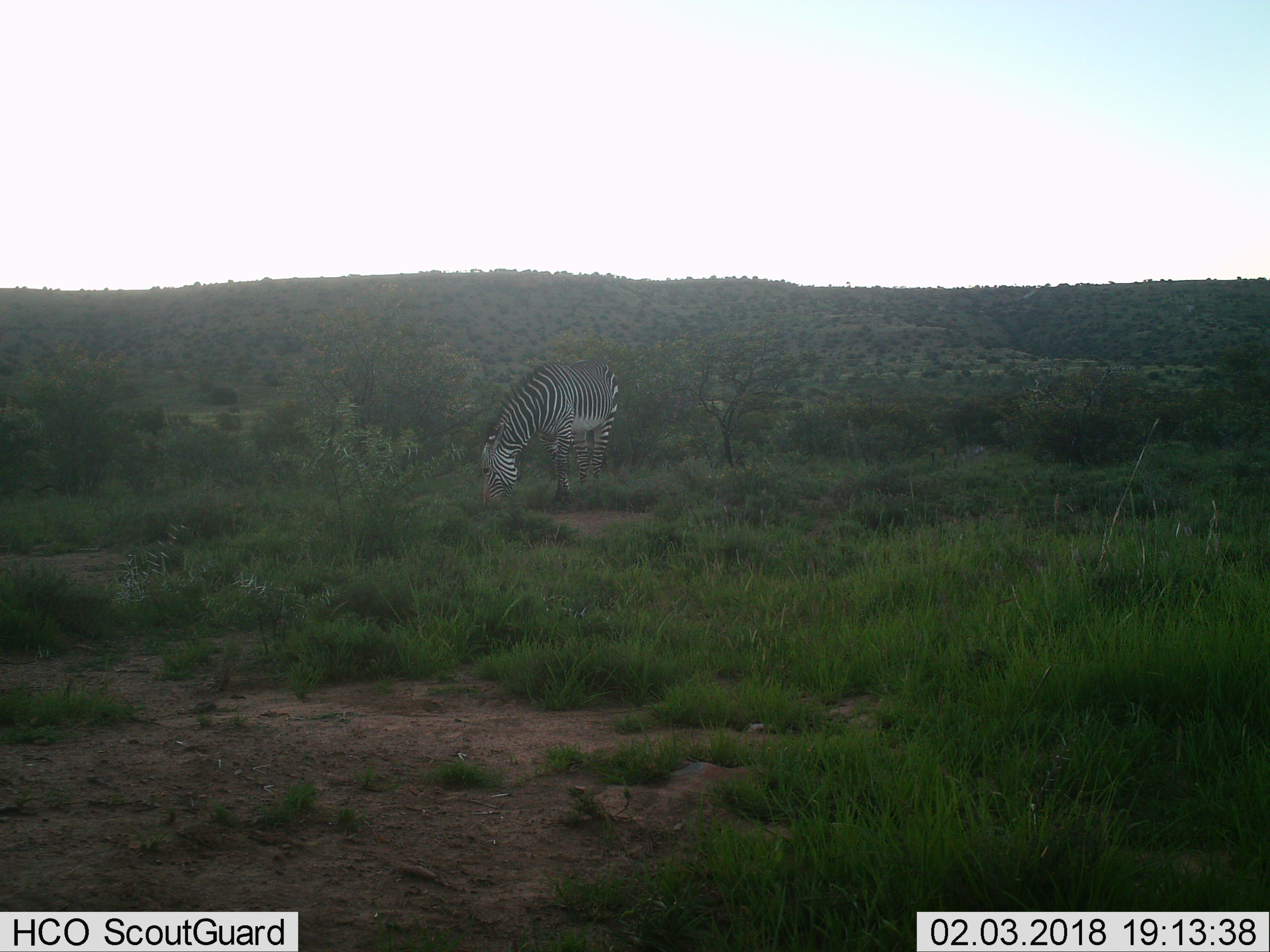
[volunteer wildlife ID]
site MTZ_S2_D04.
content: unidentified animal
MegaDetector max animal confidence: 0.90